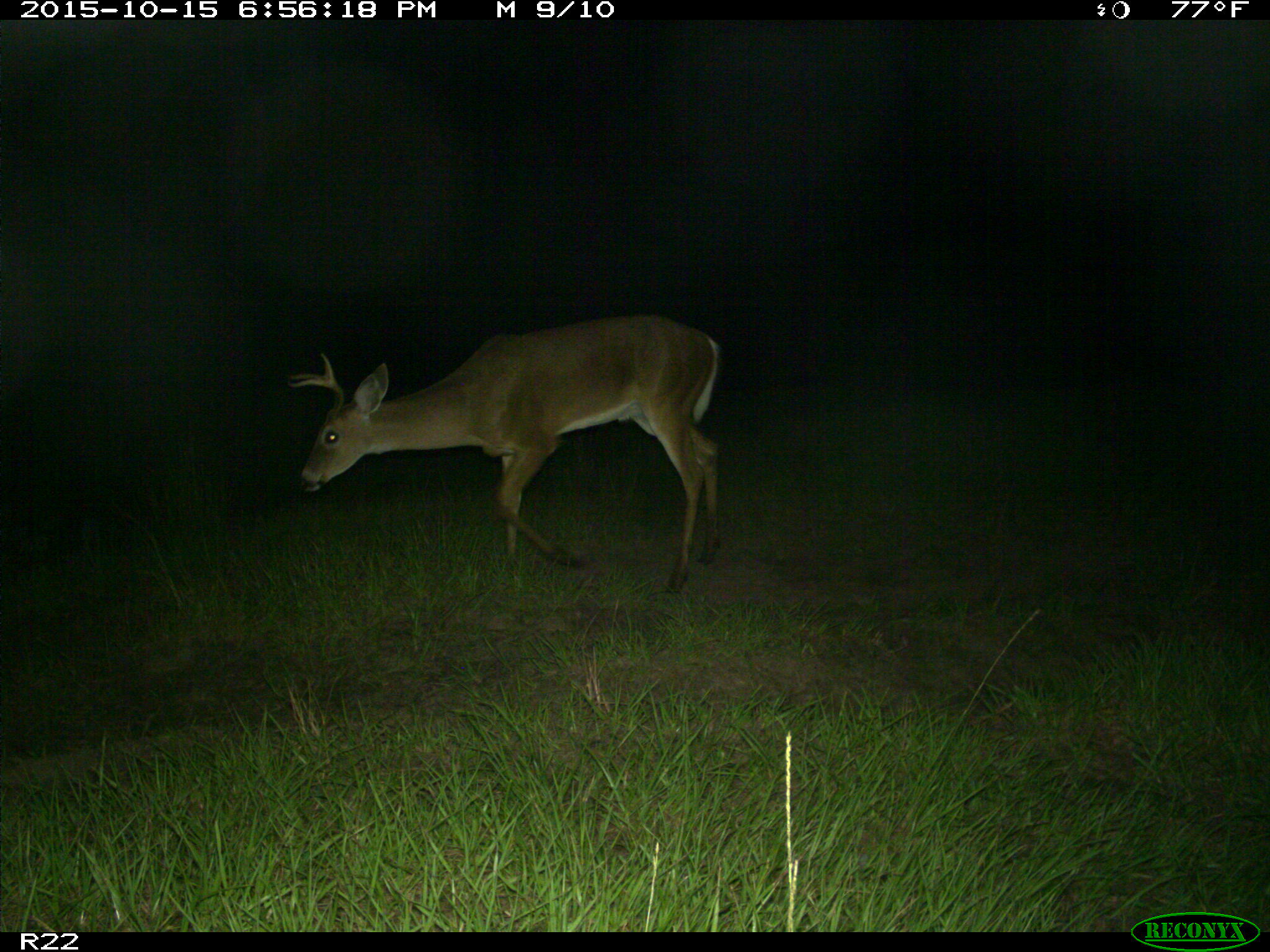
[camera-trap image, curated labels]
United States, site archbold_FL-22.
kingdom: Animalia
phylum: Chordata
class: Mammalia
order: Artiodactyla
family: Cervidae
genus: Odocoileus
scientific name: Odocoileus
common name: deer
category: unidentified deer